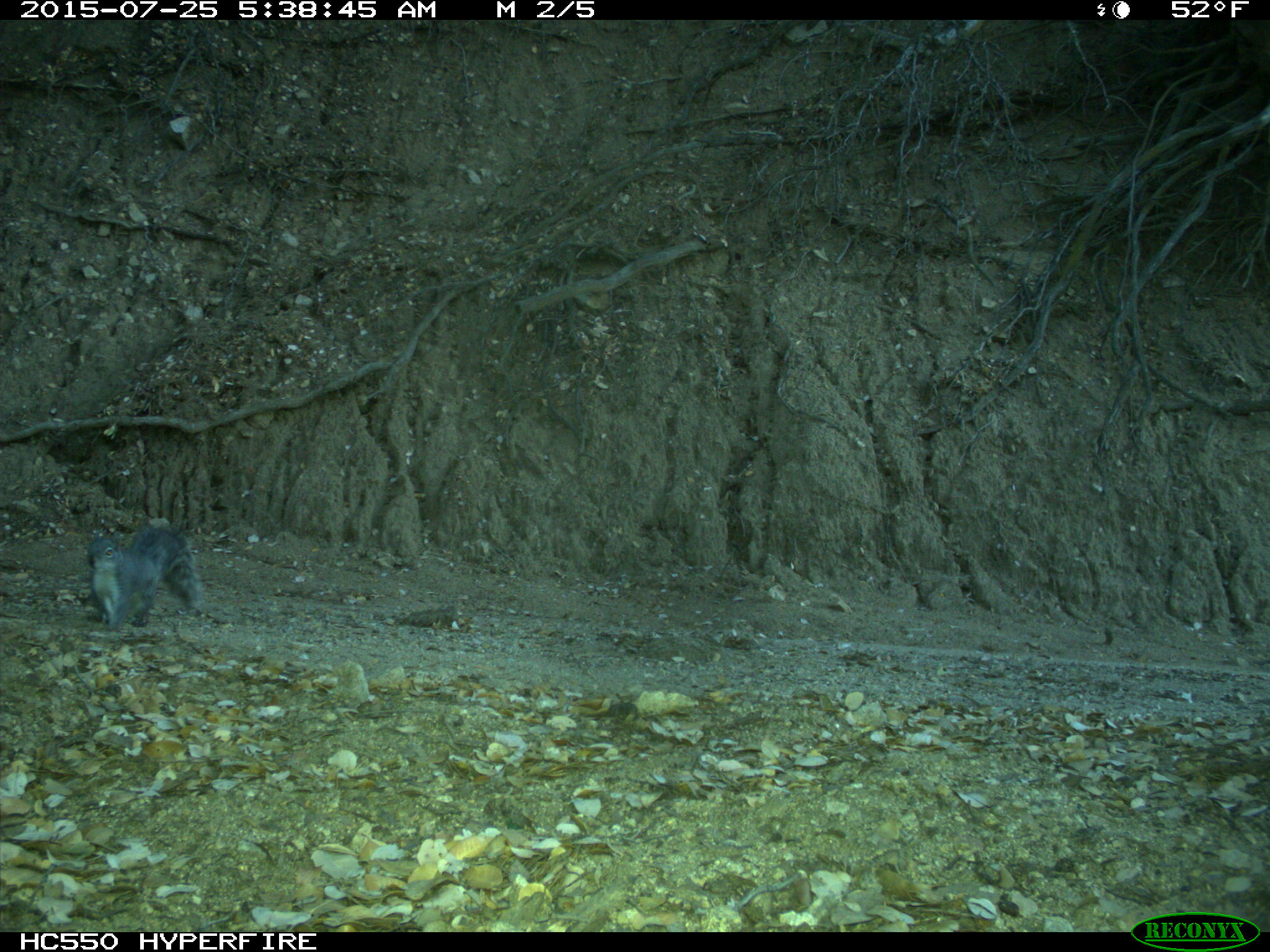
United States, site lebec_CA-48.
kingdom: Animalia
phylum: Chordata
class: Mammalia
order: Rodentia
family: Sciuridae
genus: Sciurus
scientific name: Sciurus carolinensis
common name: eastern gray squirrel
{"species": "Sciurus carolinensis (eastern gray squirrel)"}